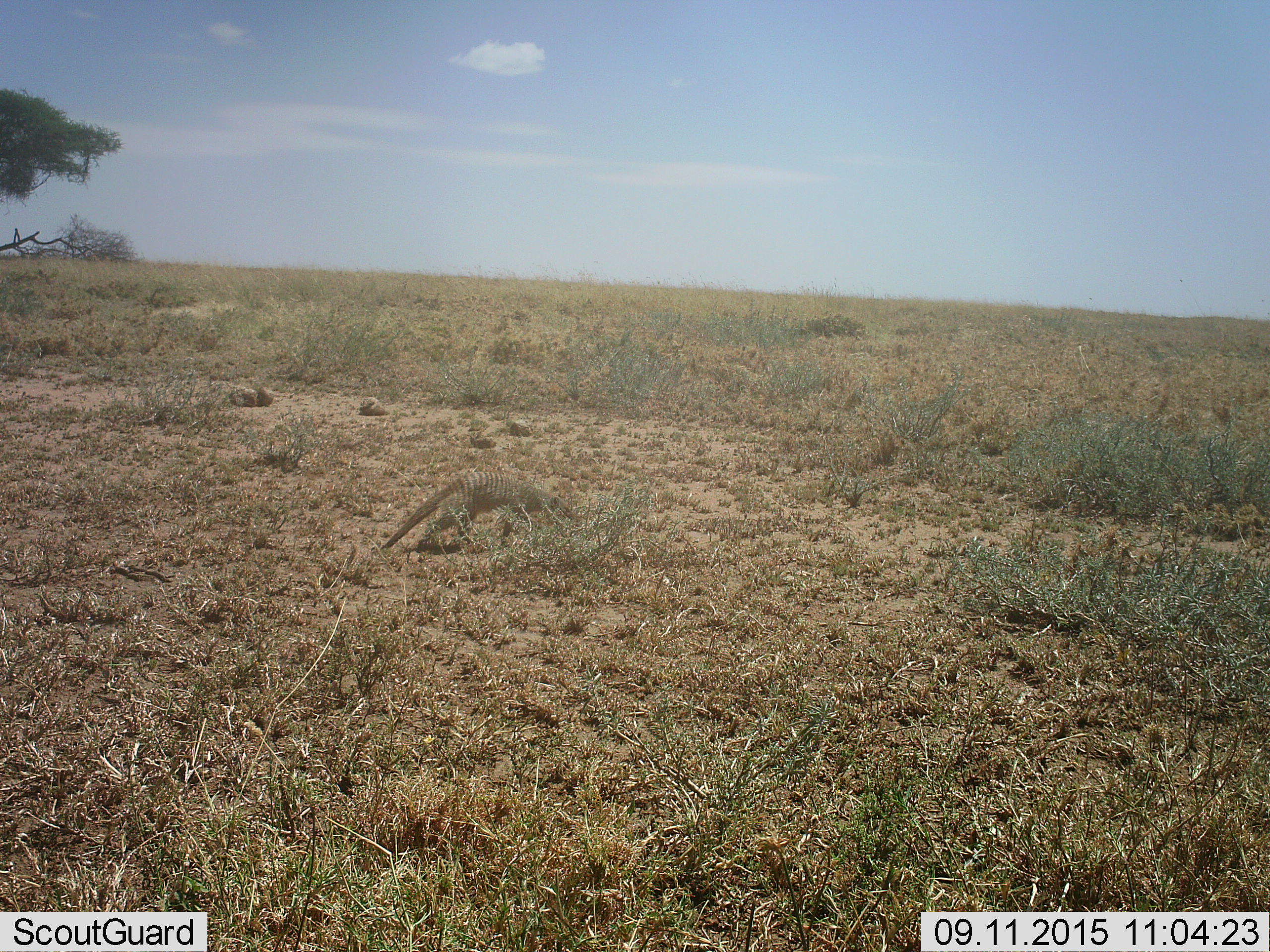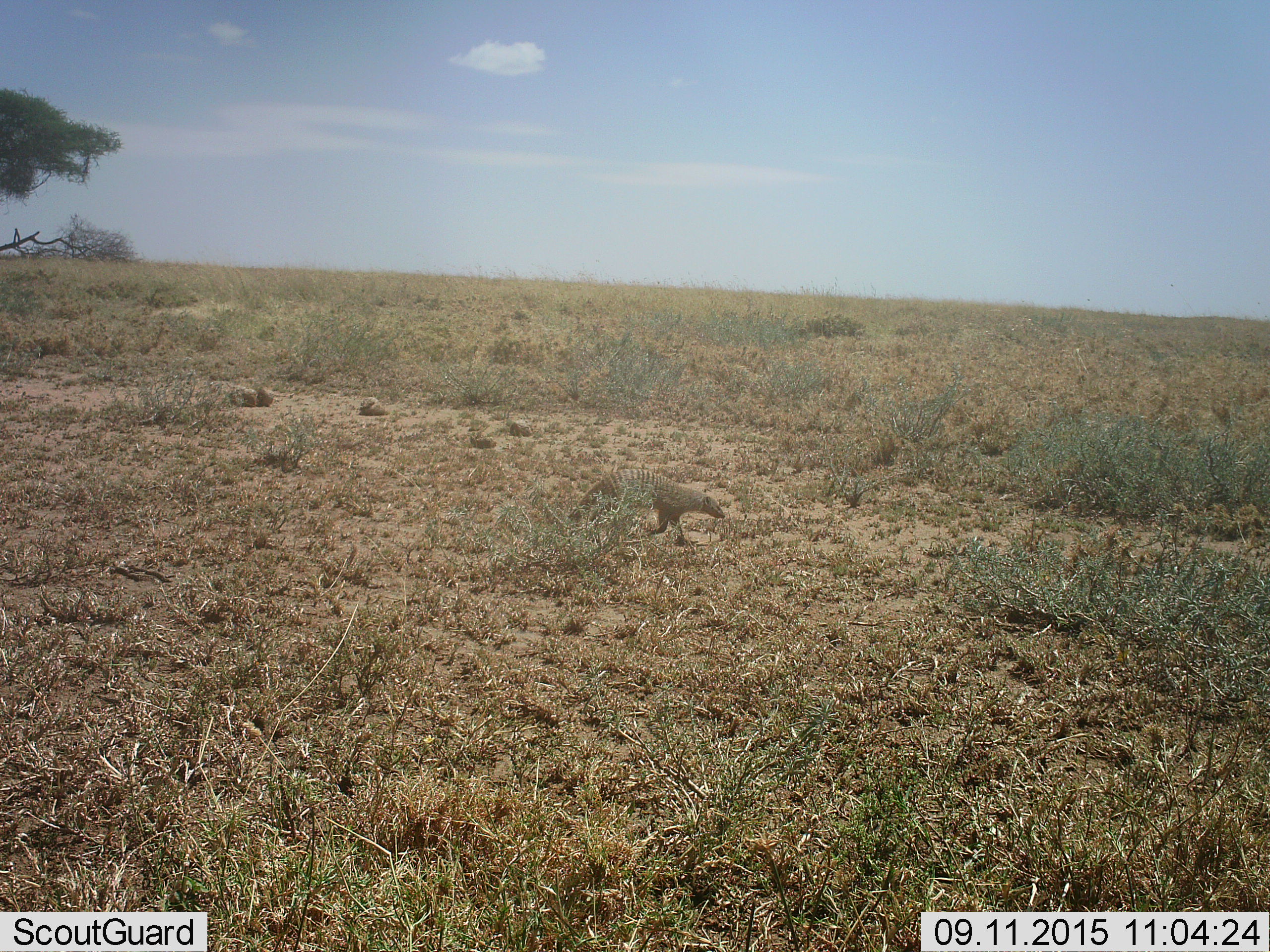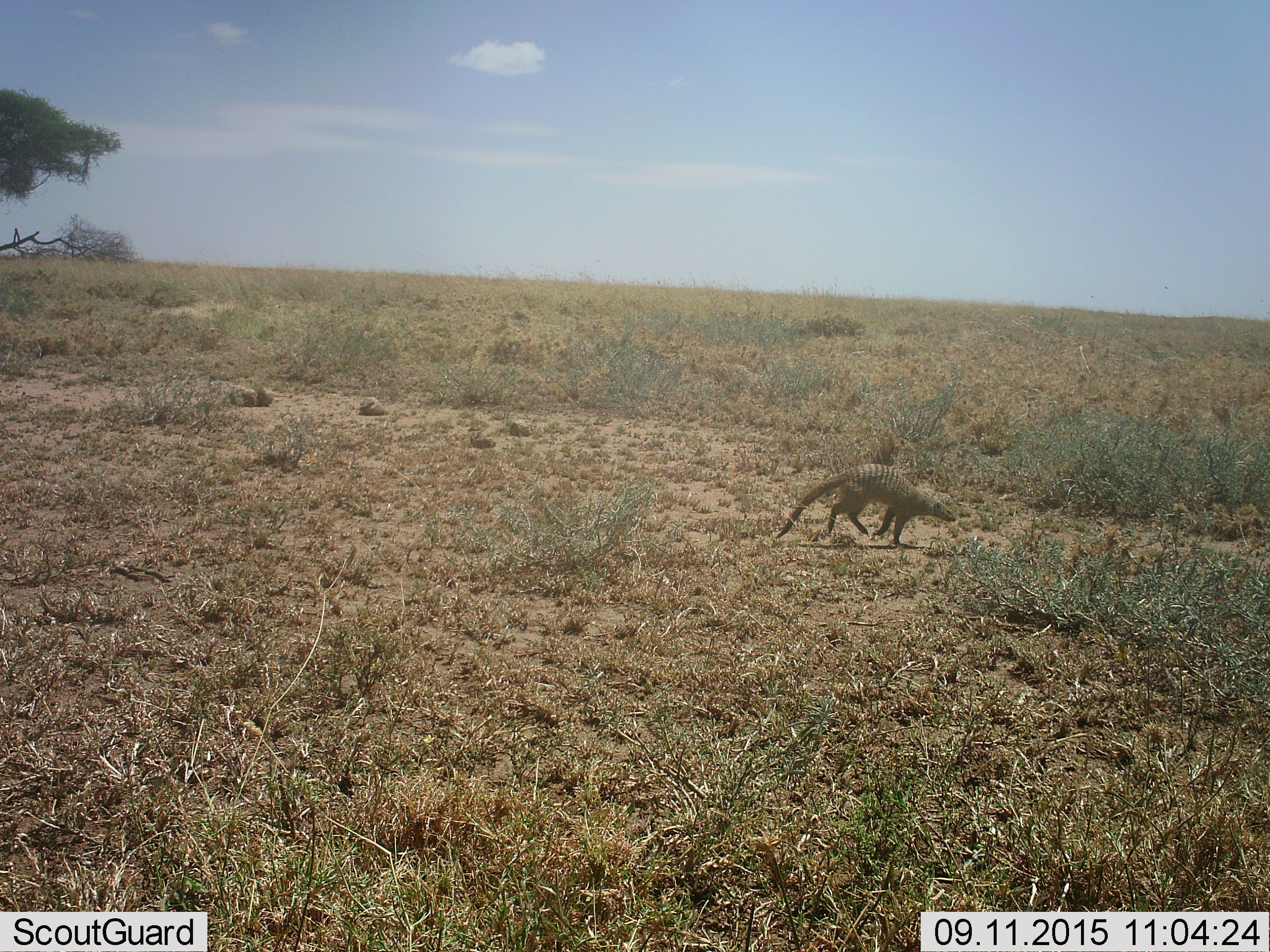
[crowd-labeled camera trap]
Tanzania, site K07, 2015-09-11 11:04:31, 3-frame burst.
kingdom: Animalia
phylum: Chordata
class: Mammalia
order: Carnivora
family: Herpestidae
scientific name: Herpestidae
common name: mongoose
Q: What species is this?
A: Mongoose (Herpestidae).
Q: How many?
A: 1.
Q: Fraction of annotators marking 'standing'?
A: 0%.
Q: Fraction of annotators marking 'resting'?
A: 0%.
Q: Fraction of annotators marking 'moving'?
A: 100%.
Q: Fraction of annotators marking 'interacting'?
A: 0%.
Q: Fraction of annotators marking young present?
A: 0%.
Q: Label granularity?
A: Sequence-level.